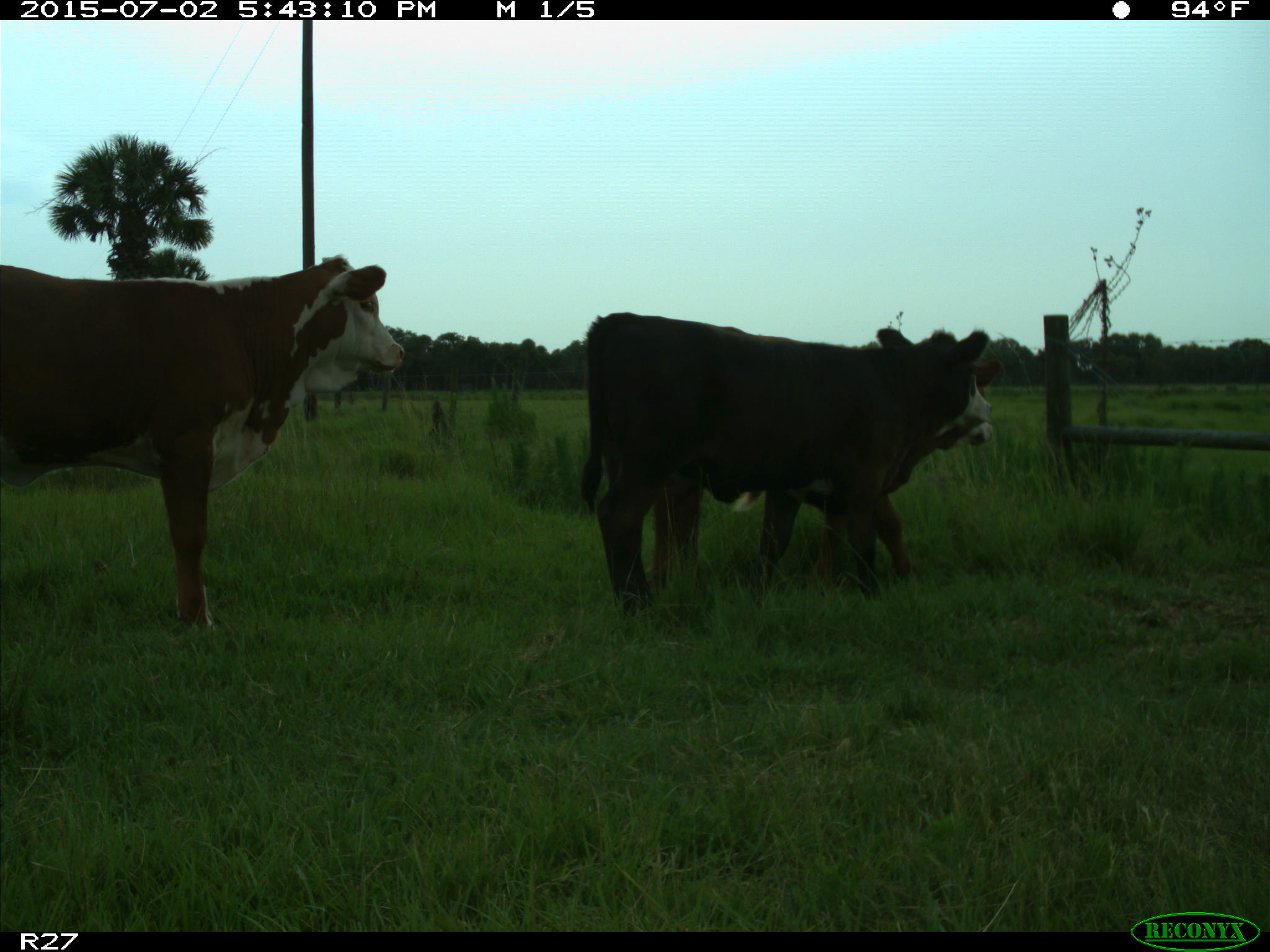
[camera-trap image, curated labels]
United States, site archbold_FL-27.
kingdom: Animalia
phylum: Chordata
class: Mammalia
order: Artiodactyla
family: Bovidae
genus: Bos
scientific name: Bos taurus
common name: domestic cow